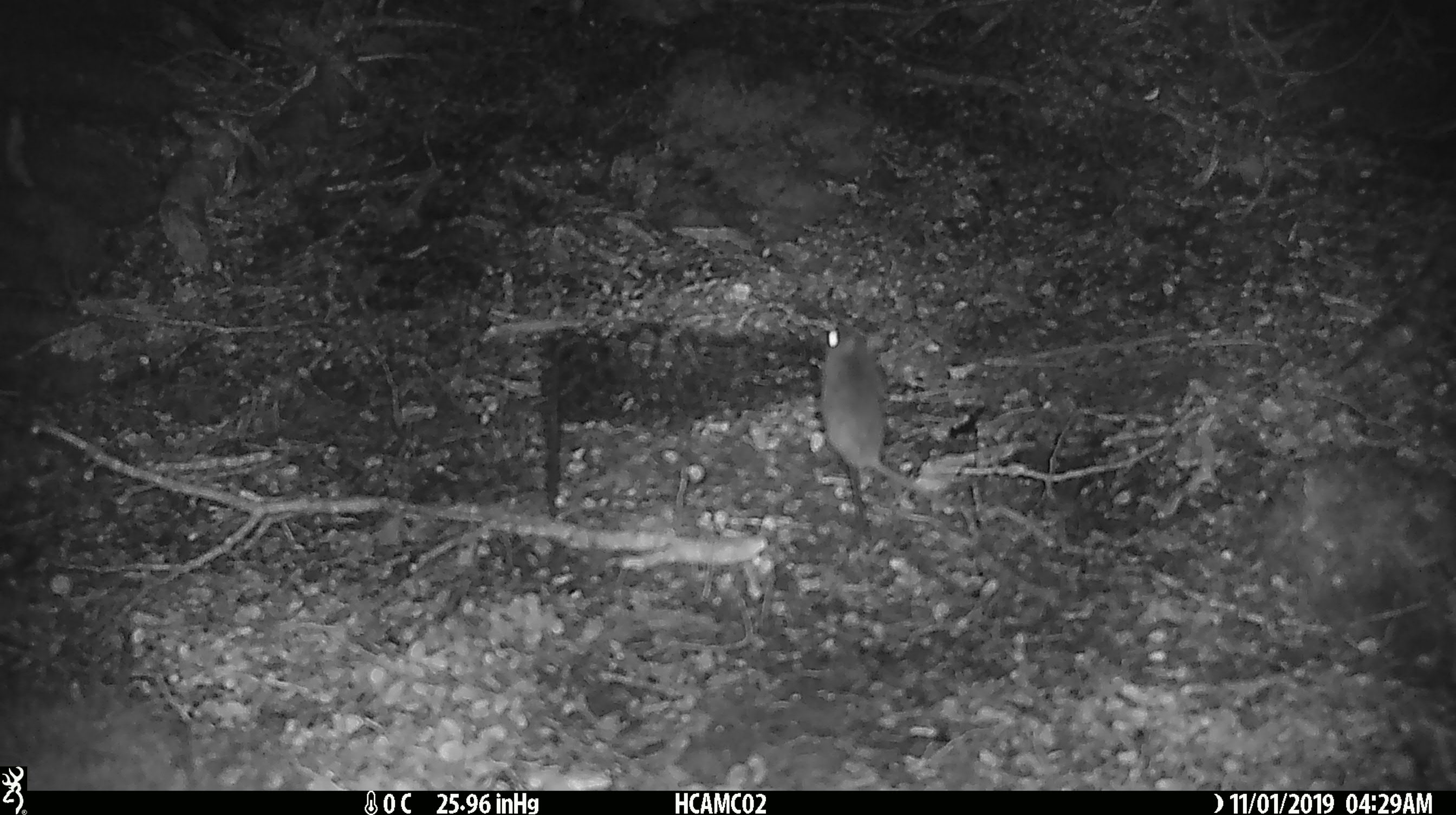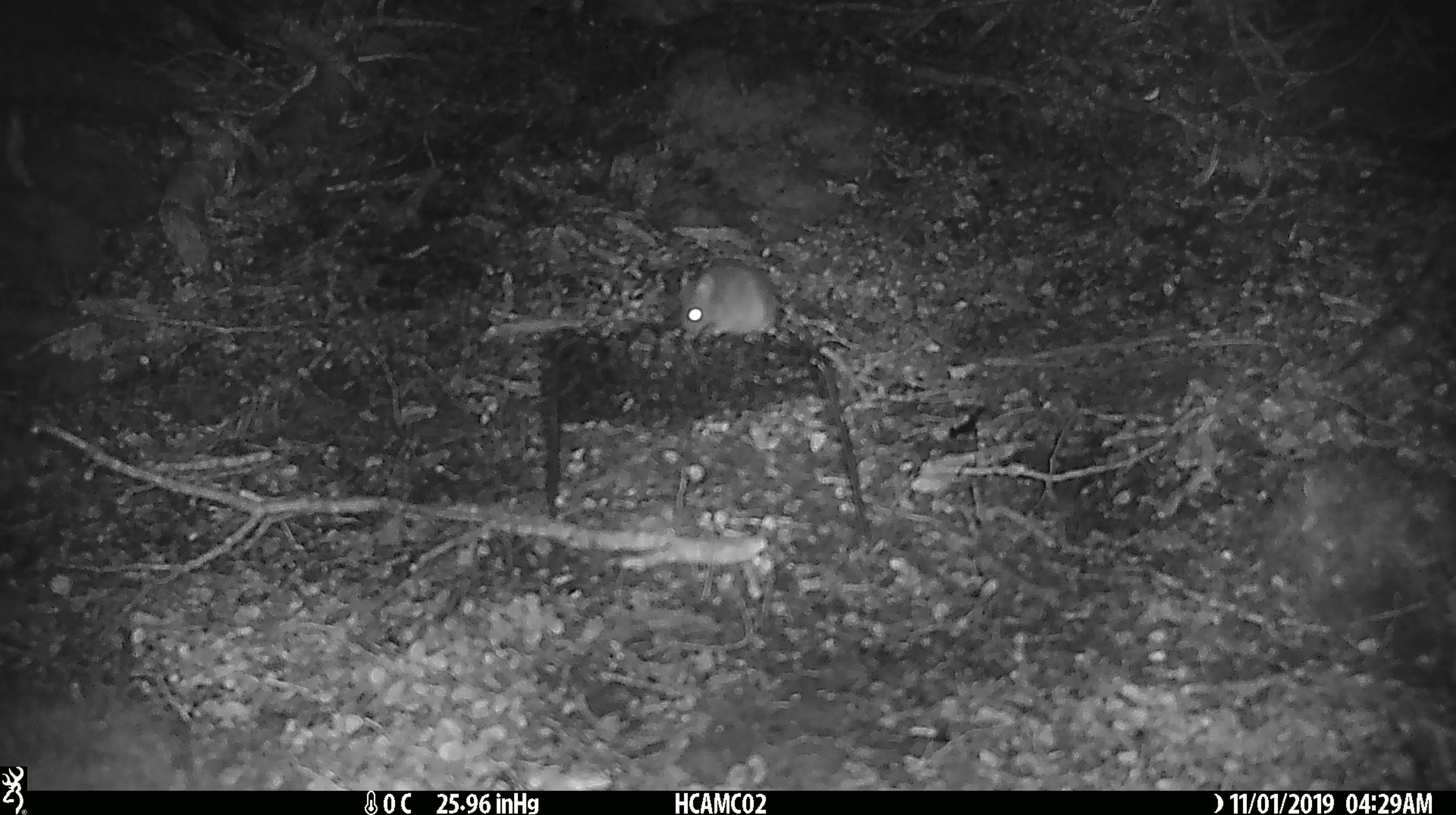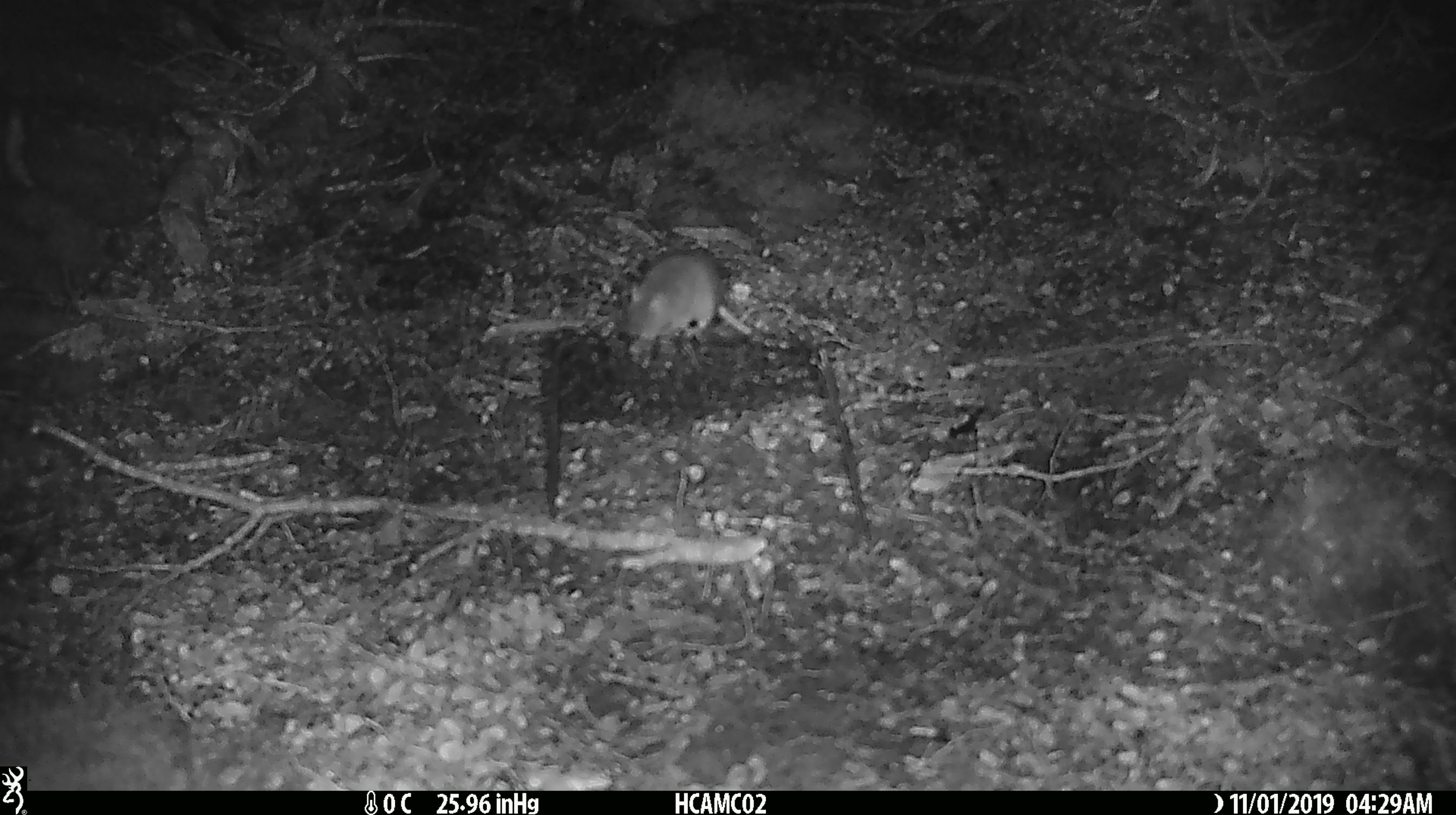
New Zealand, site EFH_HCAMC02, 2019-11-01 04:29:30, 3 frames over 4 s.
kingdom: Animalia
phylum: Chordata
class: Mammalia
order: Rodentia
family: Muridae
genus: Mus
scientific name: Mus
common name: mouse